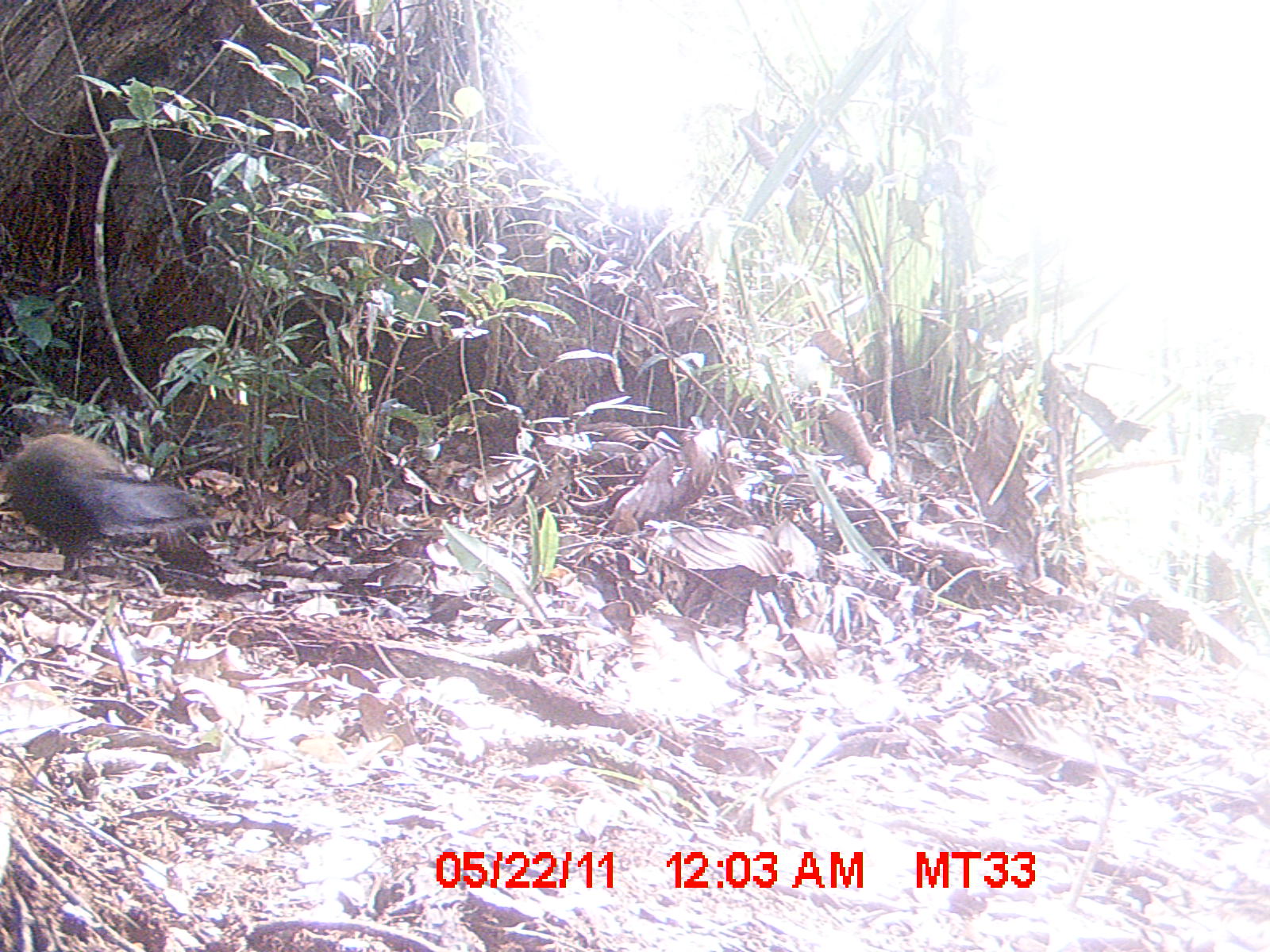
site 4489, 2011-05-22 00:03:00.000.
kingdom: Animalia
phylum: Chordata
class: Aves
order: Cuculiformes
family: Cuculidae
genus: Coua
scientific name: Coua serriana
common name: red-breasted coua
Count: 1.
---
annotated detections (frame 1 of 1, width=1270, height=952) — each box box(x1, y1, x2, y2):
coua serriana: box(2, 419, 223, 583)